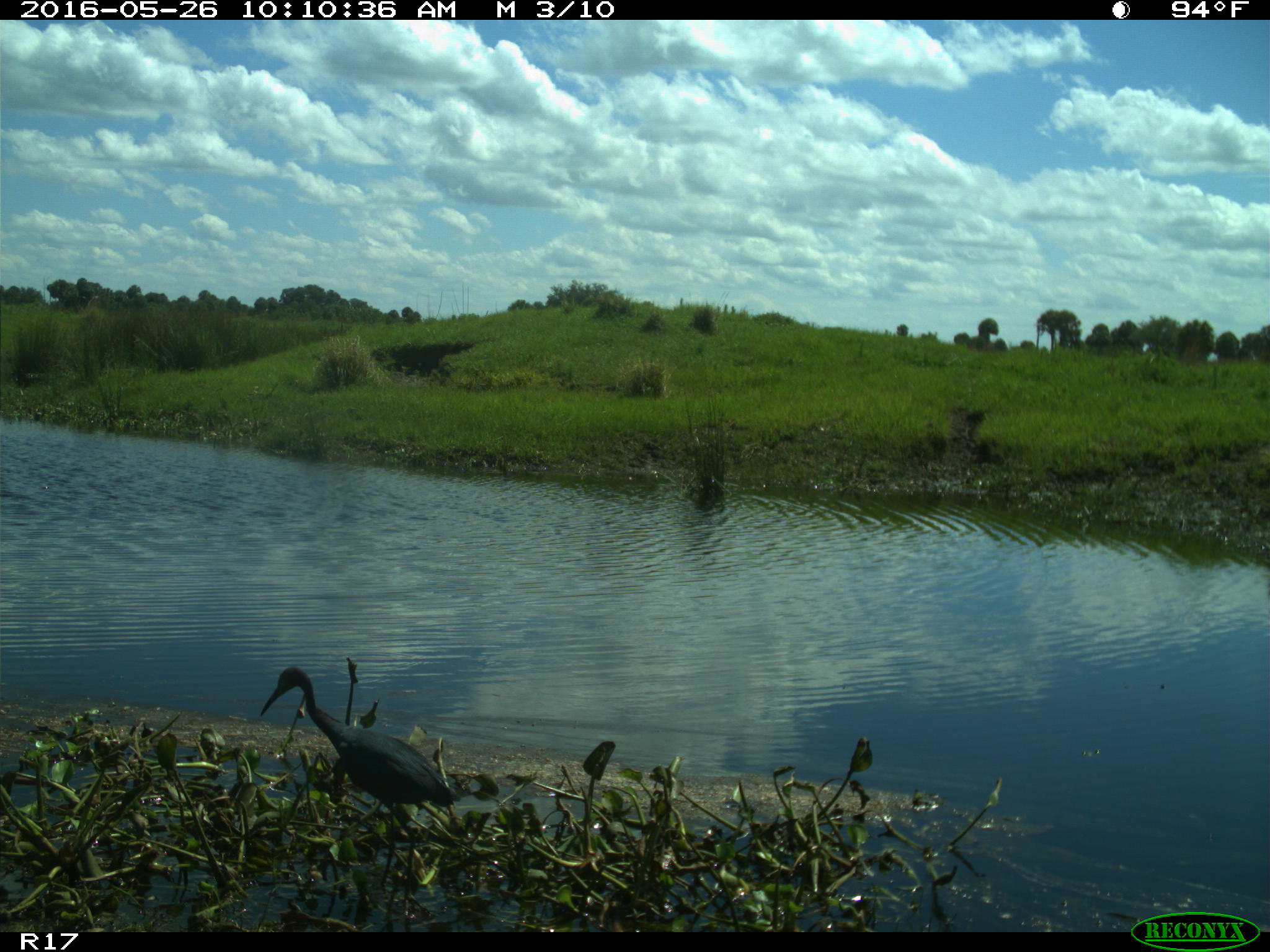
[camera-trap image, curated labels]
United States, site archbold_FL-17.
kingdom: Animalia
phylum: Chordata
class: Aves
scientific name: Aves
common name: birds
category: unidentified bird